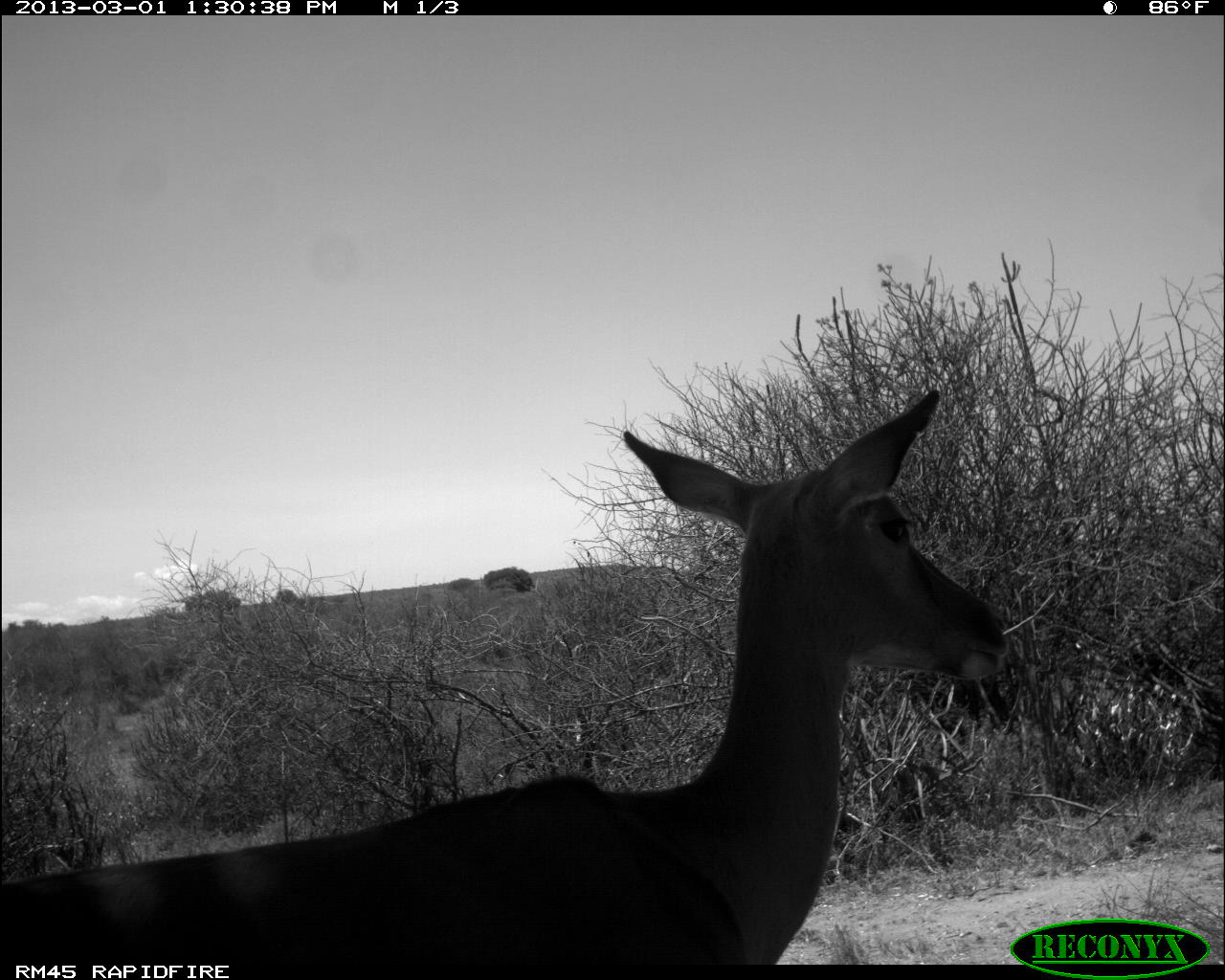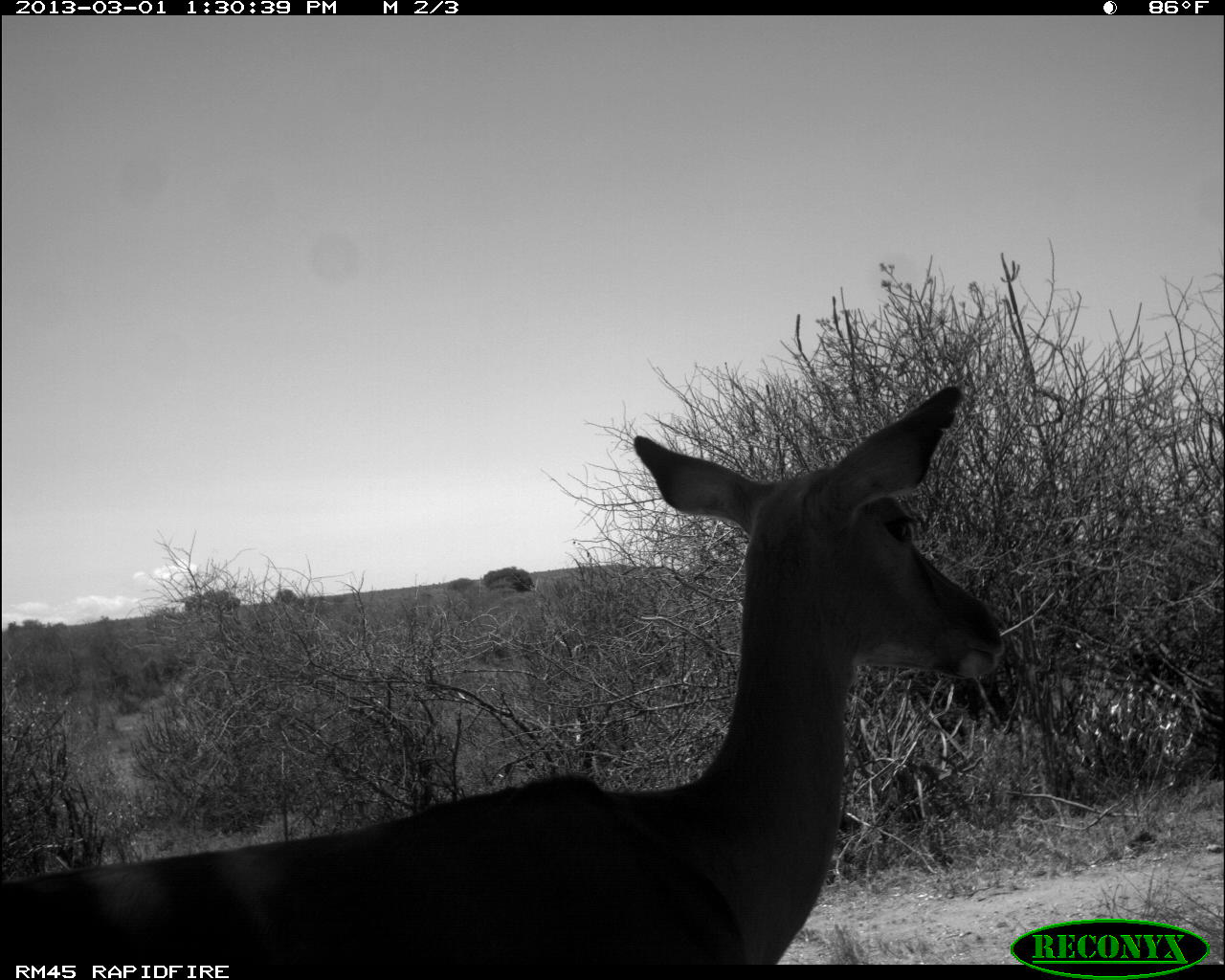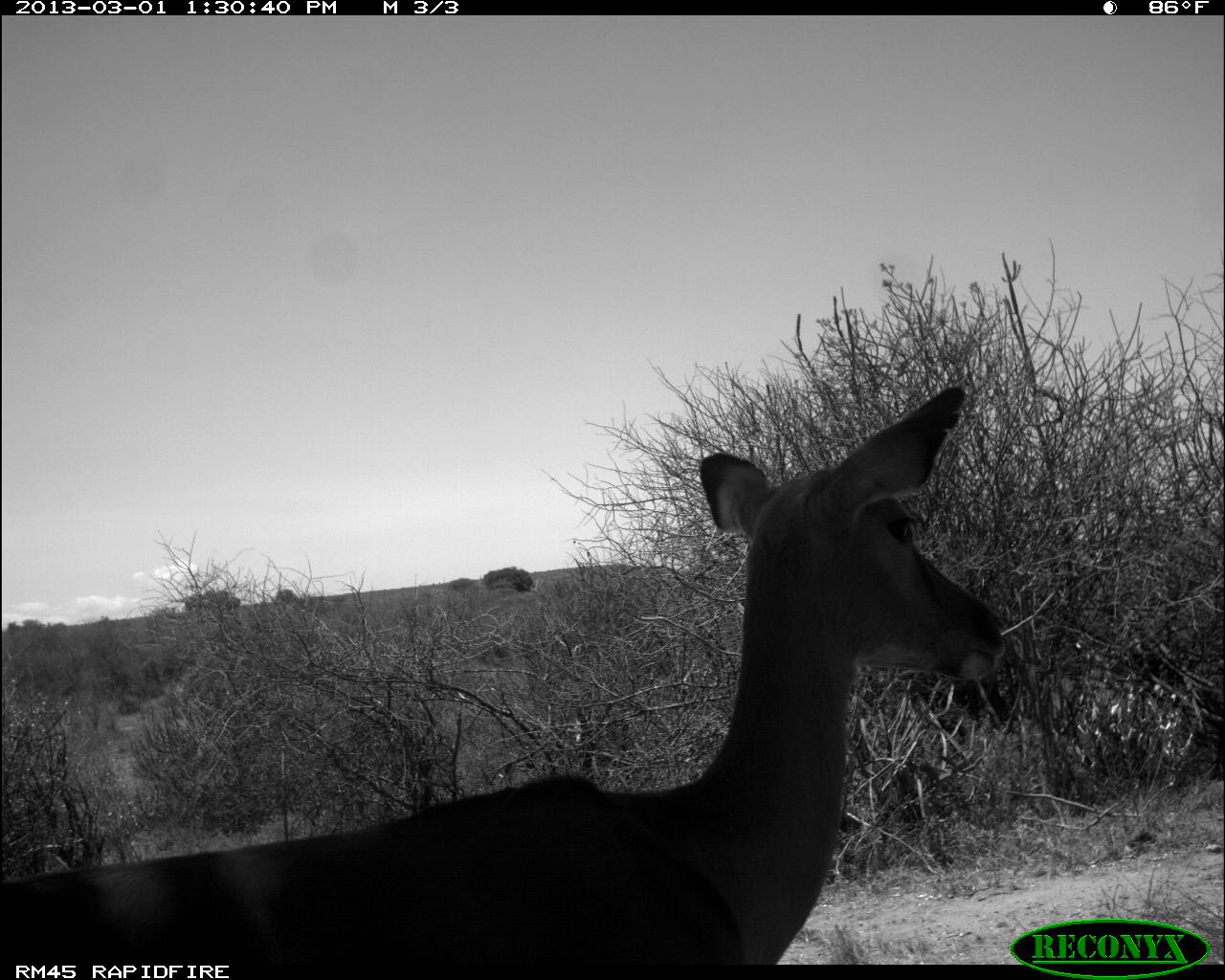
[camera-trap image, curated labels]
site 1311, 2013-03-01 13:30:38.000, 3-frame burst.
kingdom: Animalia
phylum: Chordata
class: Mammalia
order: Artiodactyla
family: Bovidae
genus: Aepyceros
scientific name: Aepyceros melampus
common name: impala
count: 1